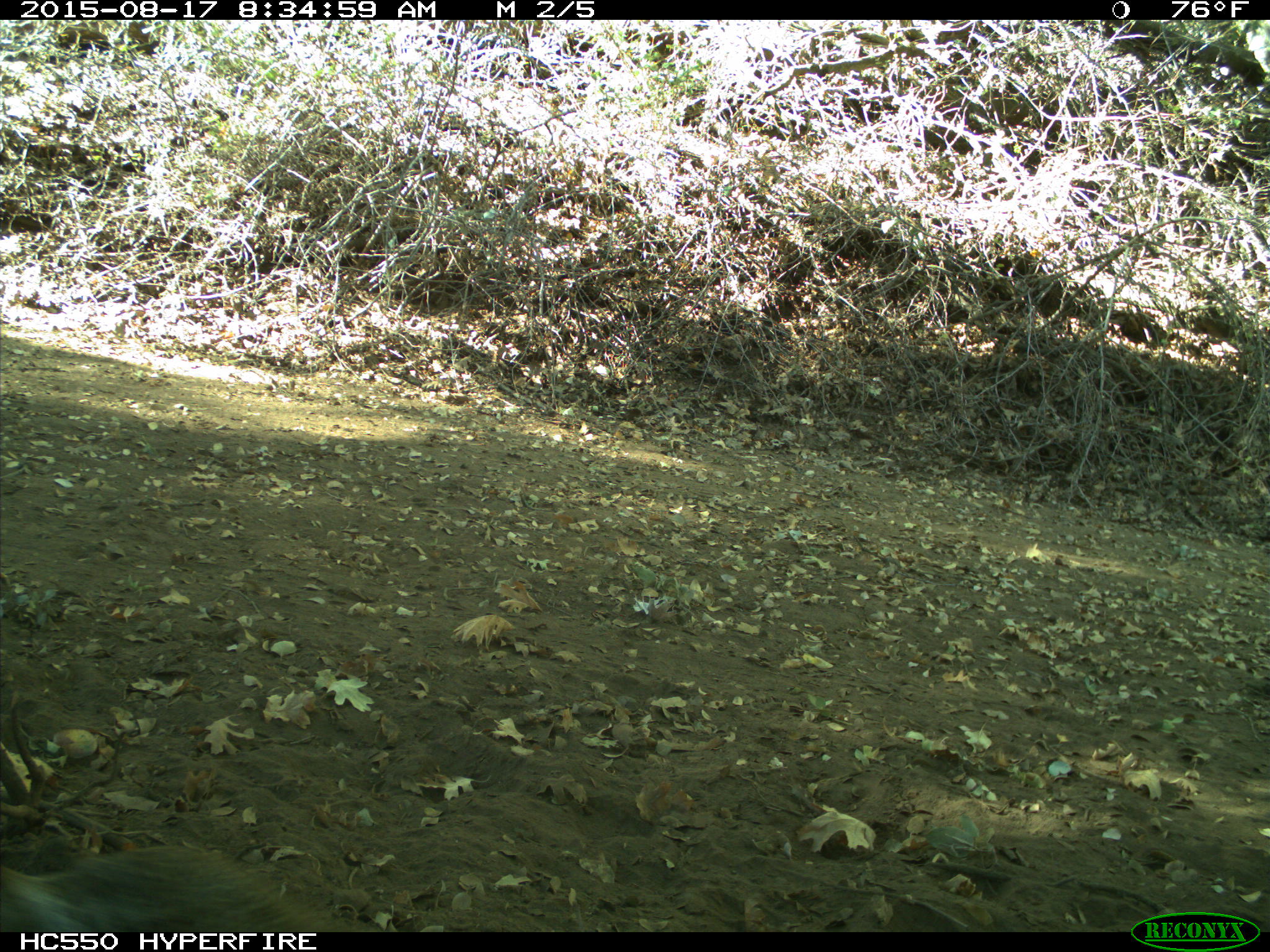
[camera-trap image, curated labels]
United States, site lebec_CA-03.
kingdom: Animalia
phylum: Chordata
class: Mammalia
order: Rodentia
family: Sciuridae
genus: Otospermophilus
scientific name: Otospermophilus beecheyi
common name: california ground squirrel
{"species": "Otospermophilus beecheyi (california ground squirrel)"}